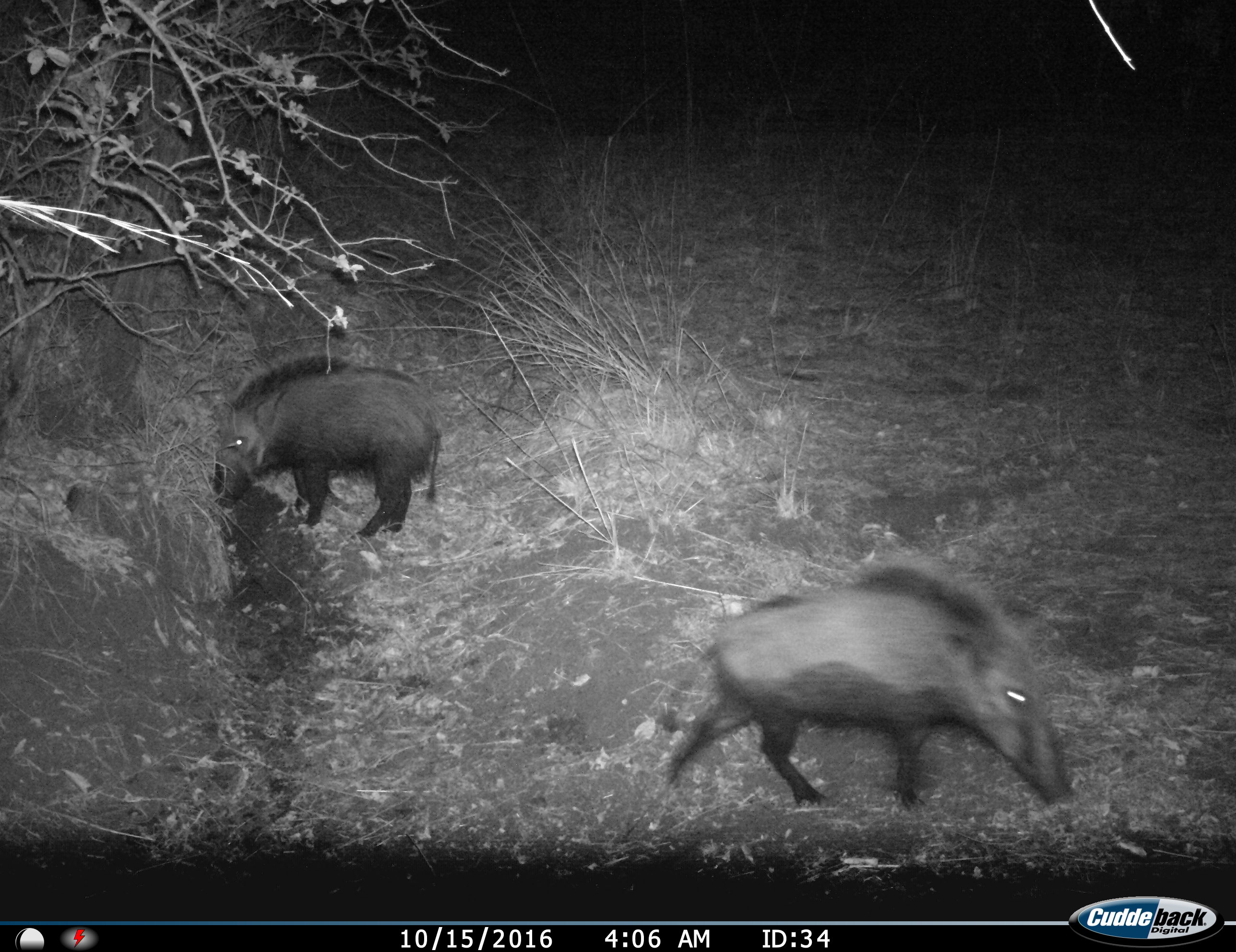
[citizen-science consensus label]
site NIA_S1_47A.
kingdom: Animalia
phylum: Chordata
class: Mammalia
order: Artiodactyla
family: Suidae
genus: Potamochoerus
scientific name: Potamochoerus larvatus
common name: bushpig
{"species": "bushpig (Potamochoerus larvatus)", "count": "2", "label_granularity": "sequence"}